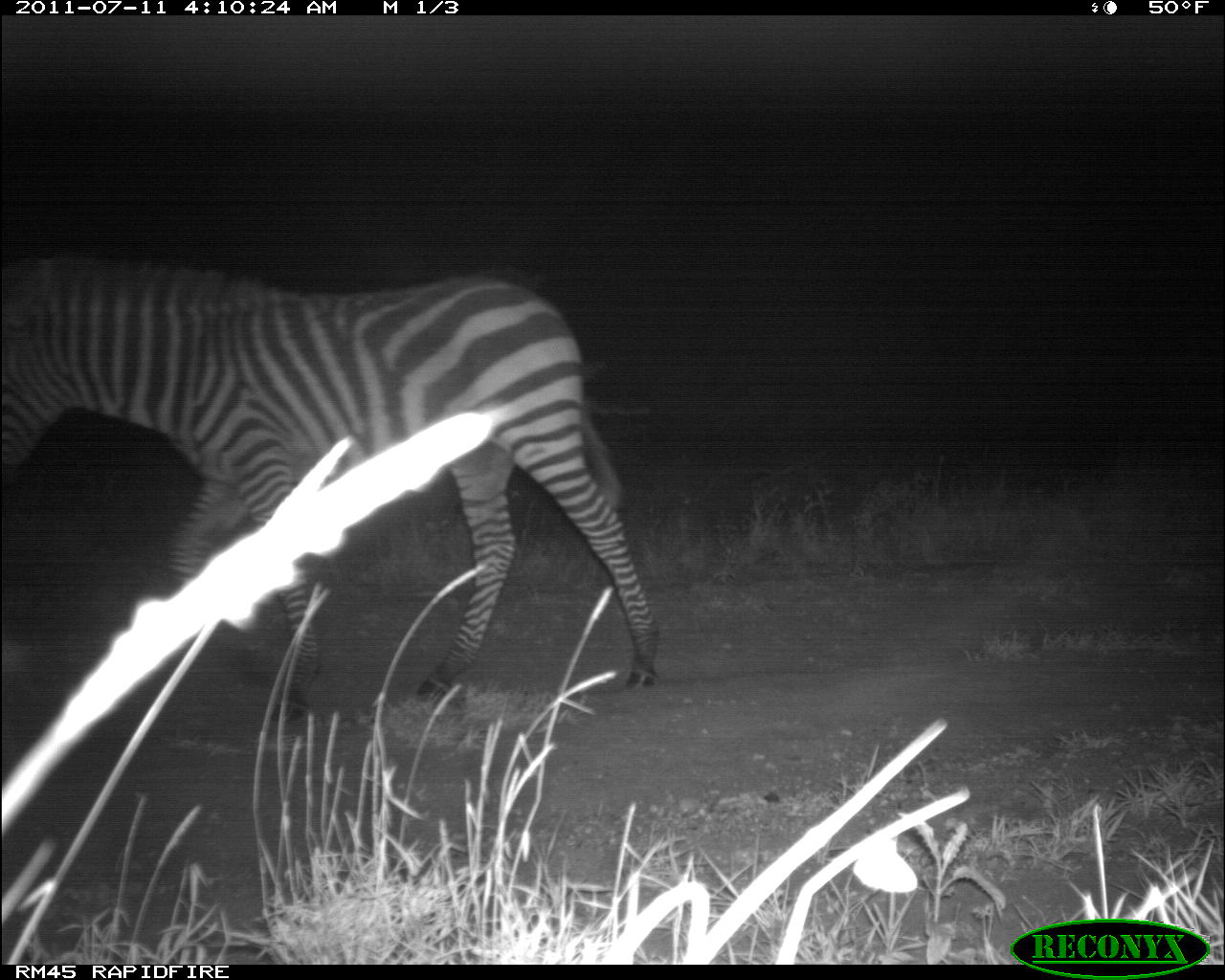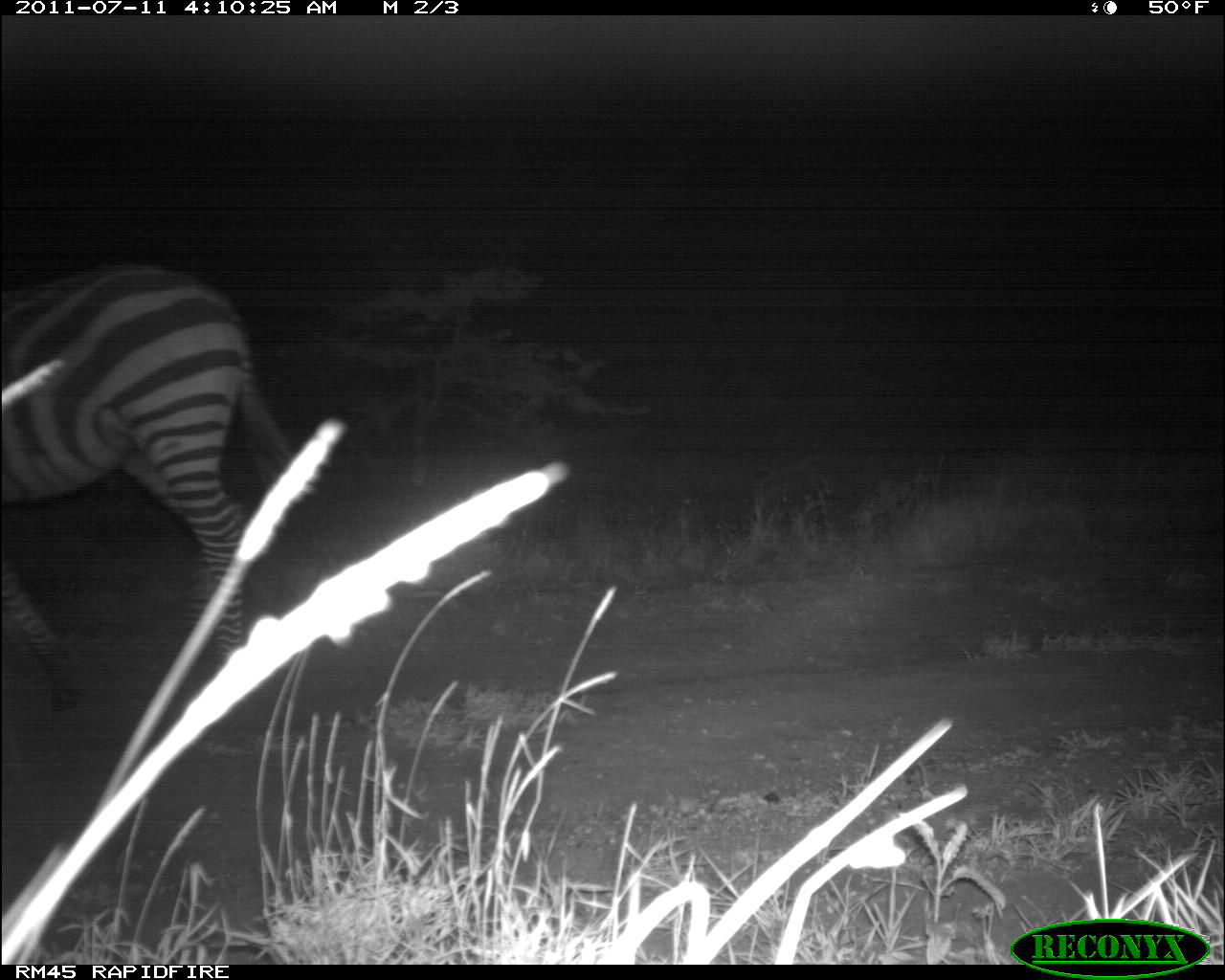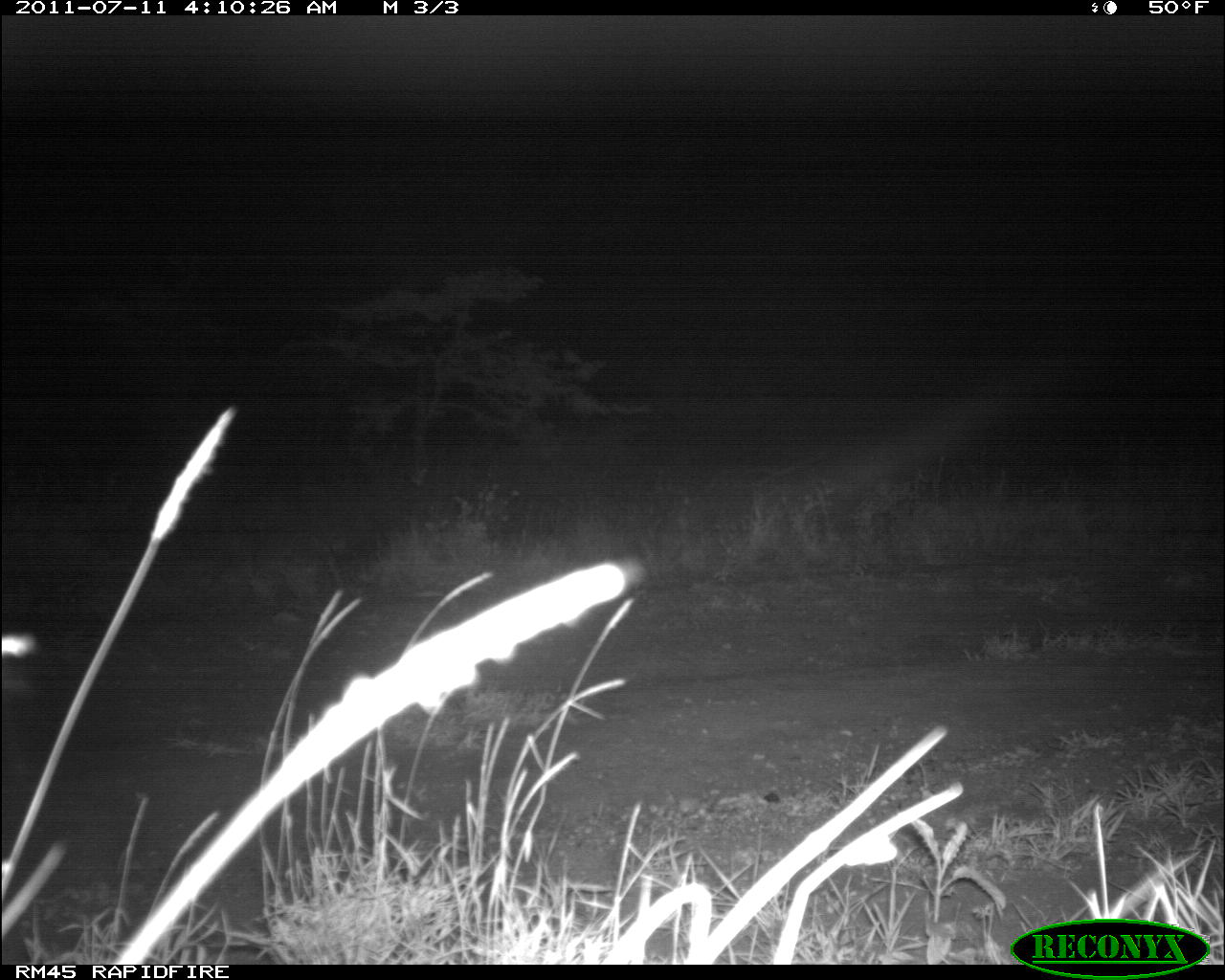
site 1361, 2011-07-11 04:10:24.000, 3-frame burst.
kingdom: Animalia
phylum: Chordata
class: Mammalia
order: Perissodactyla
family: Equidae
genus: Equus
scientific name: Equus quagga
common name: plains zebra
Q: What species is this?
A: Equus quagga (plains zebra).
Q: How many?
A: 1.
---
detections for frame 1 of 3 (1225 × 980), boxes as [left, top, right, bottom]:
equus quagga: [0, 247, 661, 724]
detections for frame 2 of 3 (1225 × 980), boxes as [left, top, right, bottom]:
equus quagga: [0, 256, 313, 709]